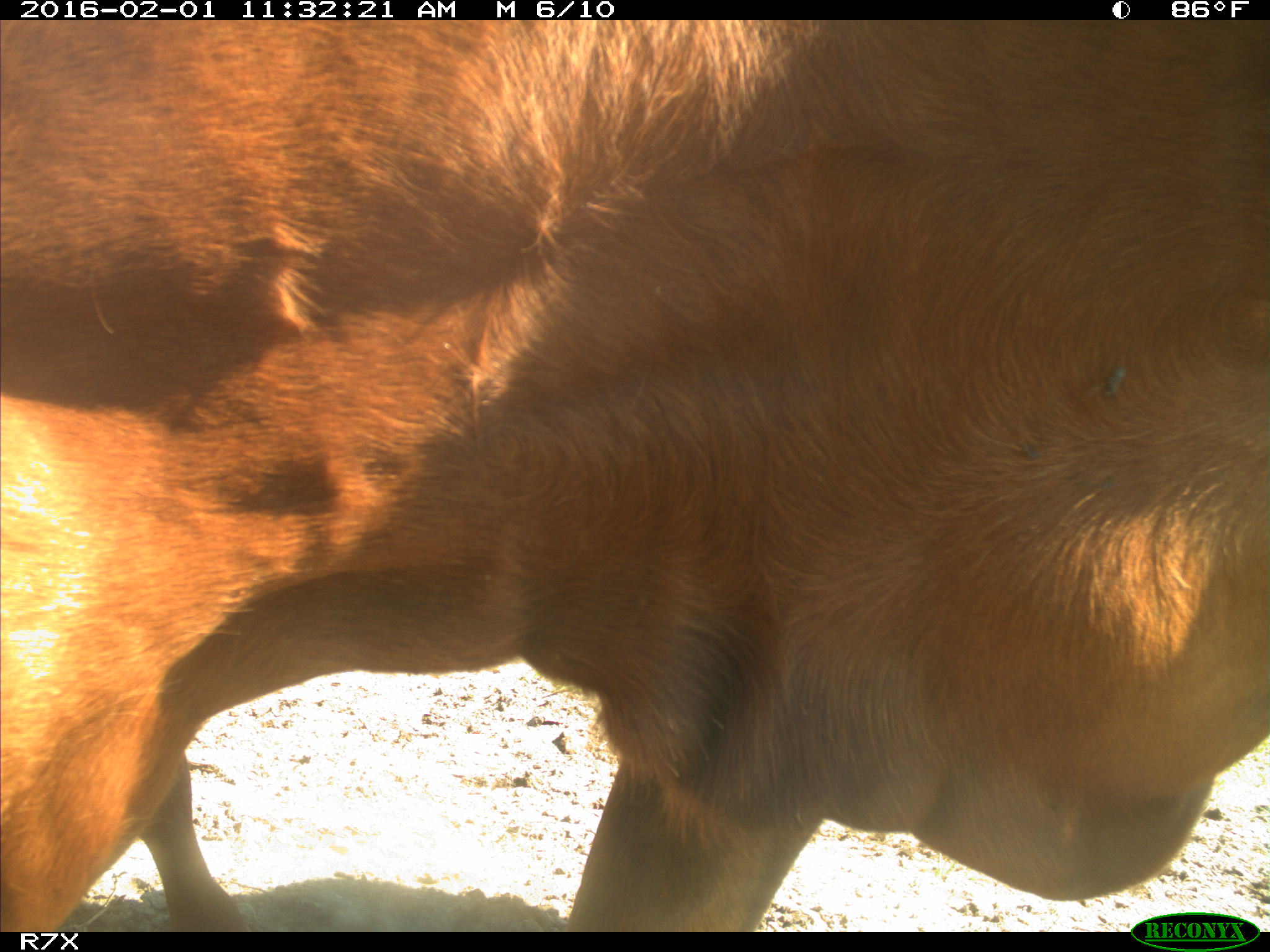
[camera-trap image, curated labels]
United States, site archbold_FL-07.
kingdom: Animalia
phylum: Chordata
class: Mammalia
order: Artiodactyla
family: Bovidae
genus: Bos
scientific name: Bos taurus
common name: domestic cow